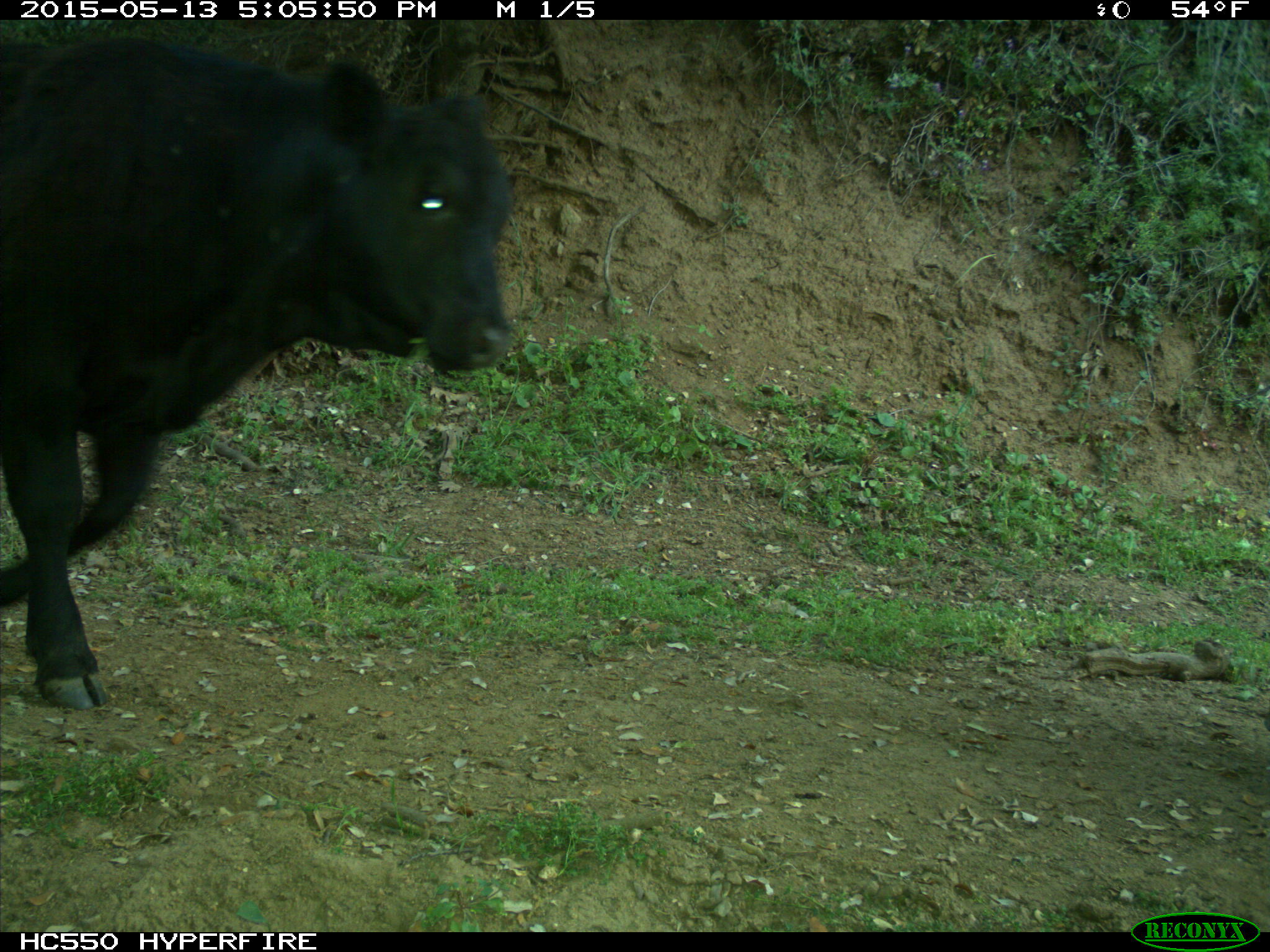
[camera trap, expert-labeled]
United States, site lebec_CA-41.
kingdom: Animalia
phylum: Chordata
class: Mammalia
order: Artiodactyla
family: Bovidae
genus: Bos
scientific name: Bos taurus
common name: domestic cow